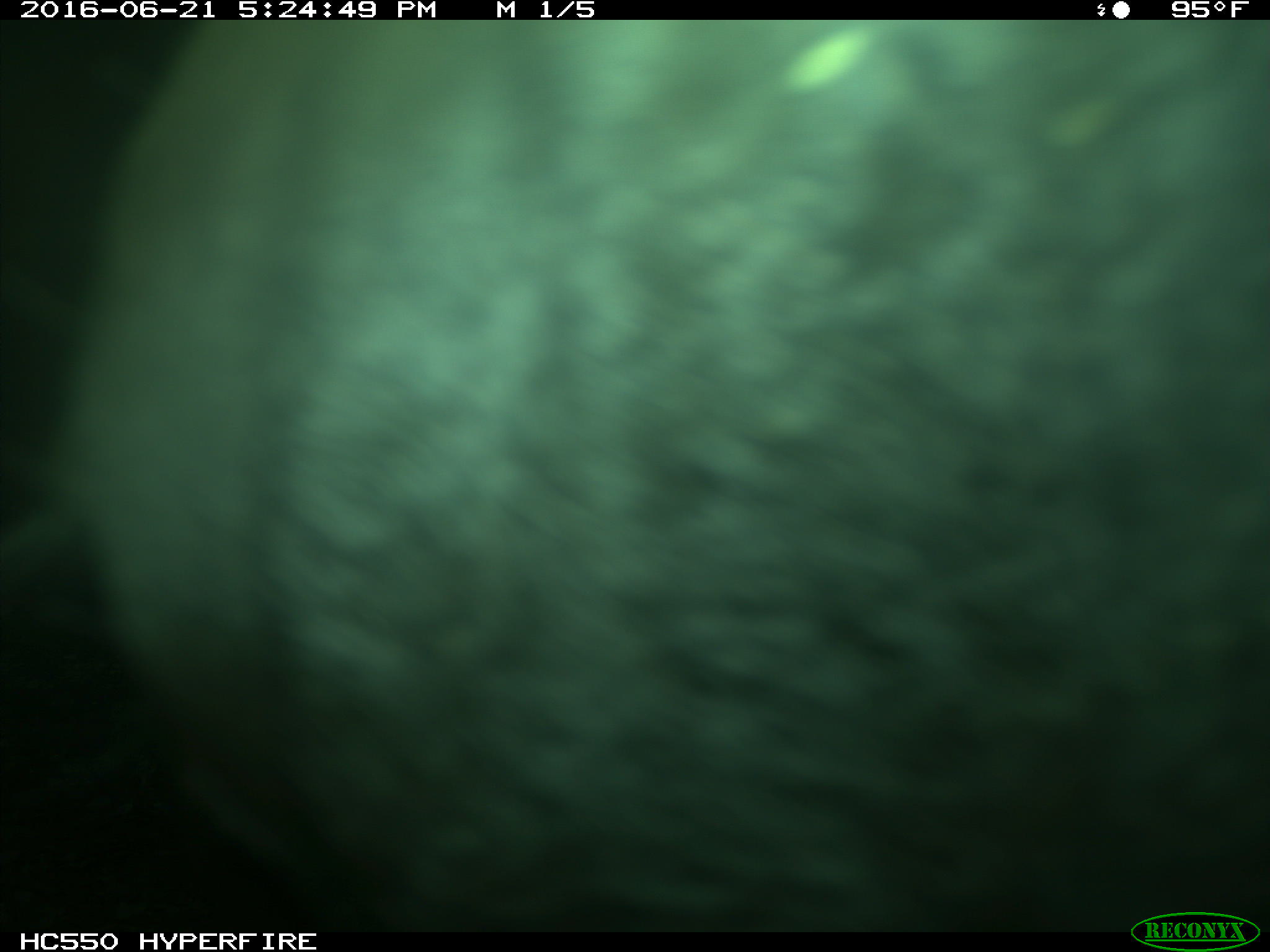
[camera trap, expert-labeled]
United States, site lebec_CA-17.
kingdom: Animalia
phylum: Chordata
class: Mammalia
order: Artiodactyla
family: Bovidae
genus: Bos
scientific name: Bos taurus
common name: domestic cow